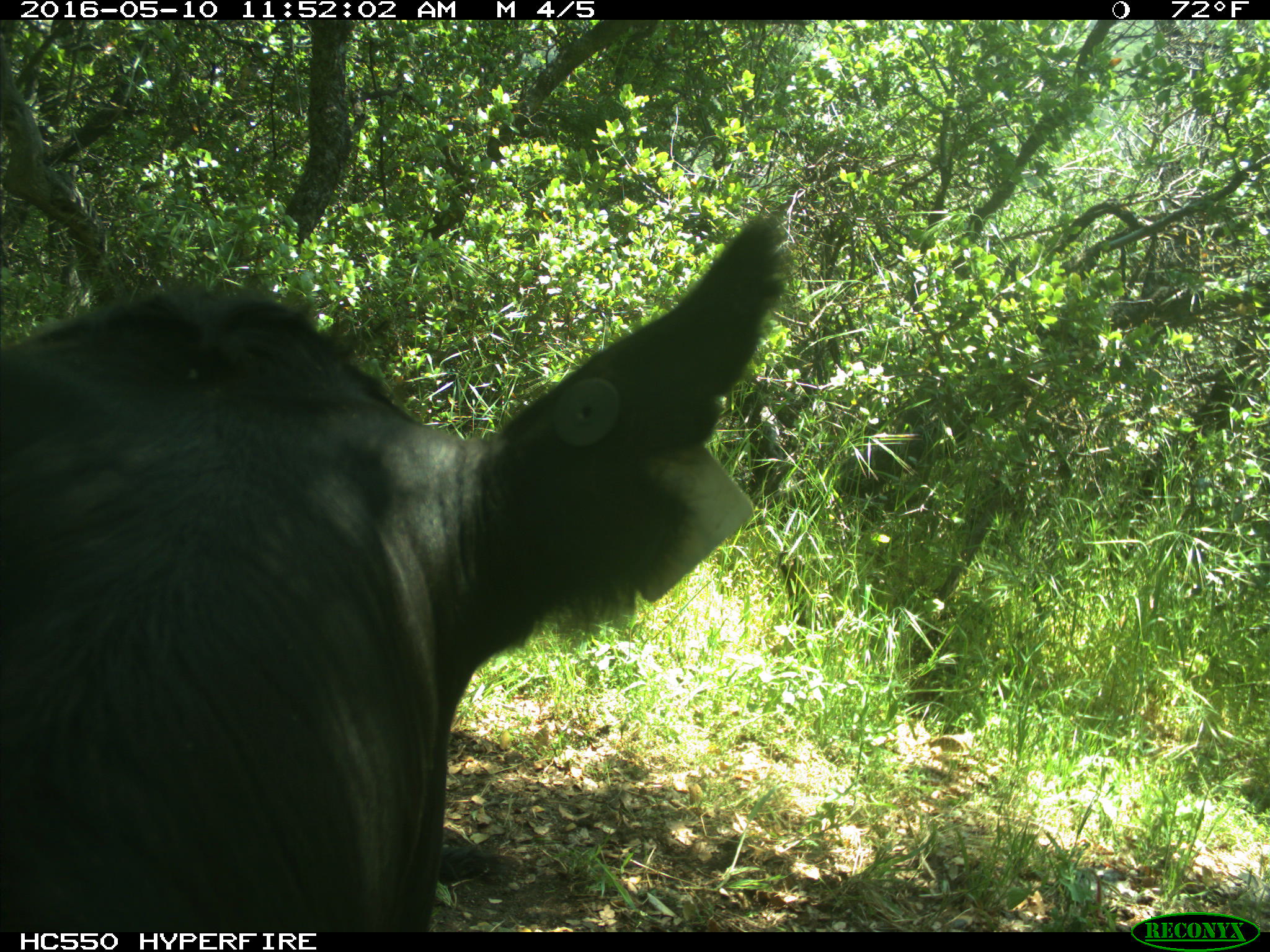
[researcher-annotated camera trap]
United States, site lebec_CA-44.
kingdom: Animalia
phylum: Chordata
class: Mammalia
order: Artiodactyla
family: Bovidae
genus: Bos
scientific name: Bos taurus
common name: domestic cow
Bos taurus (domestic cow).